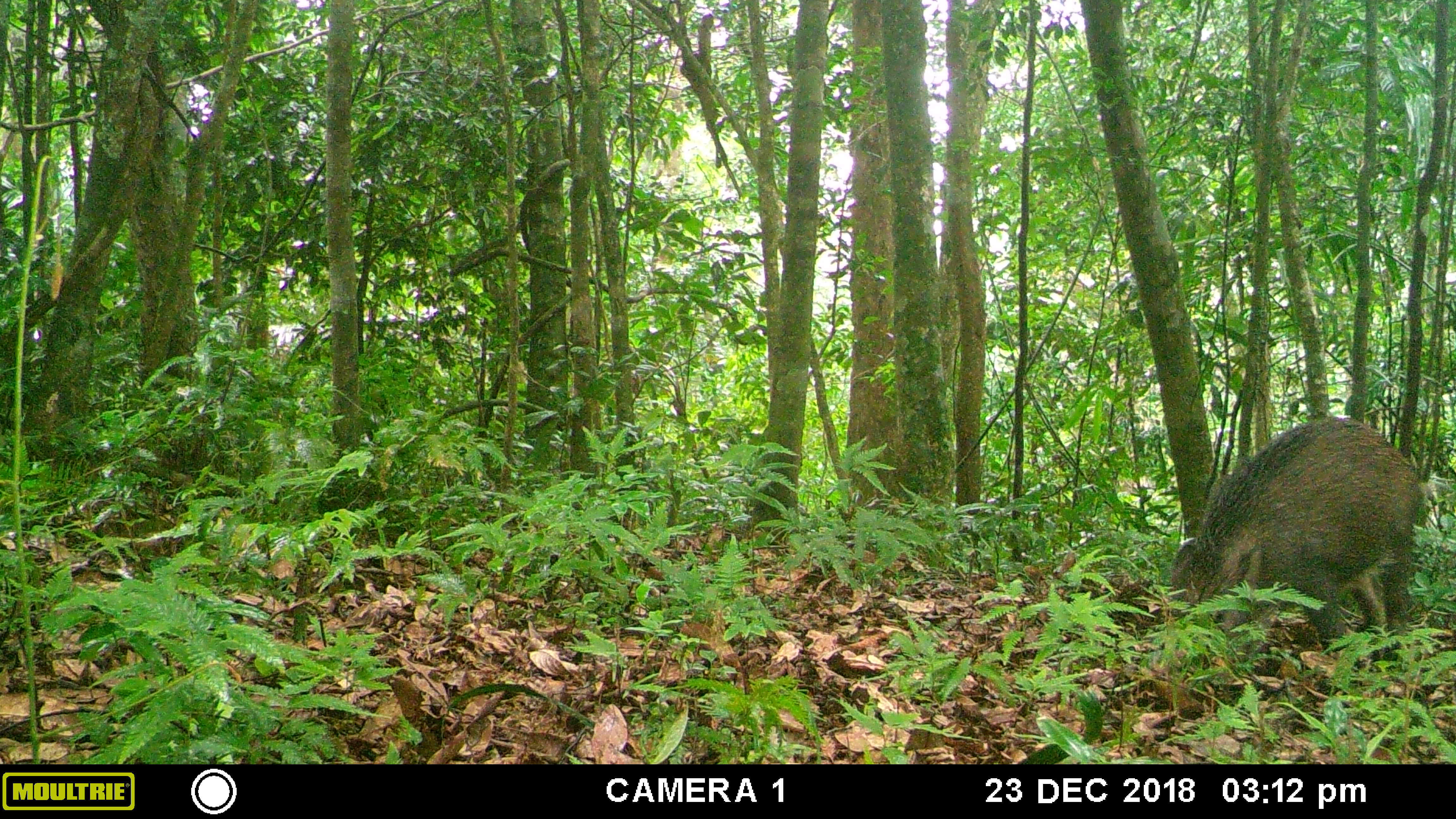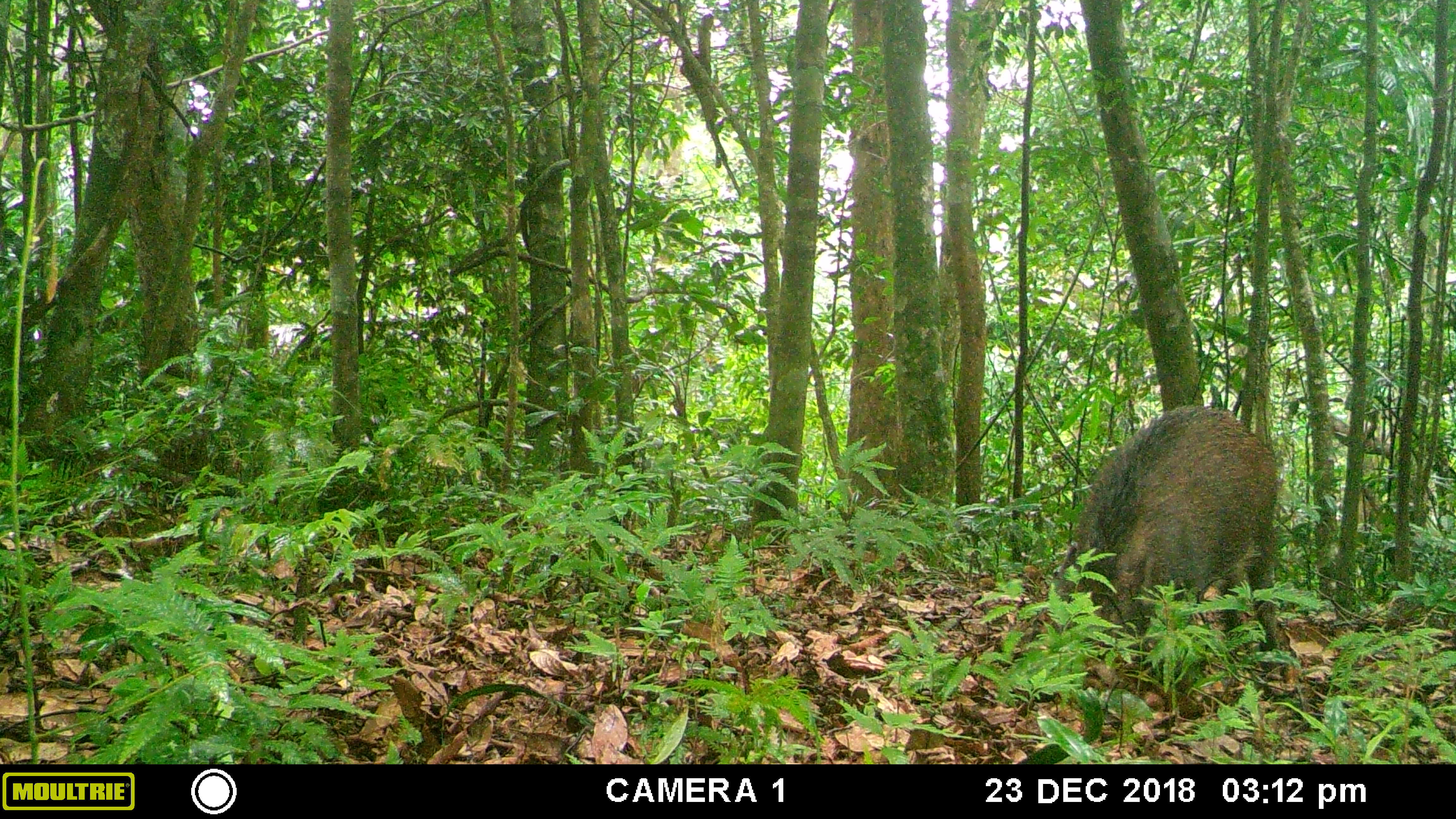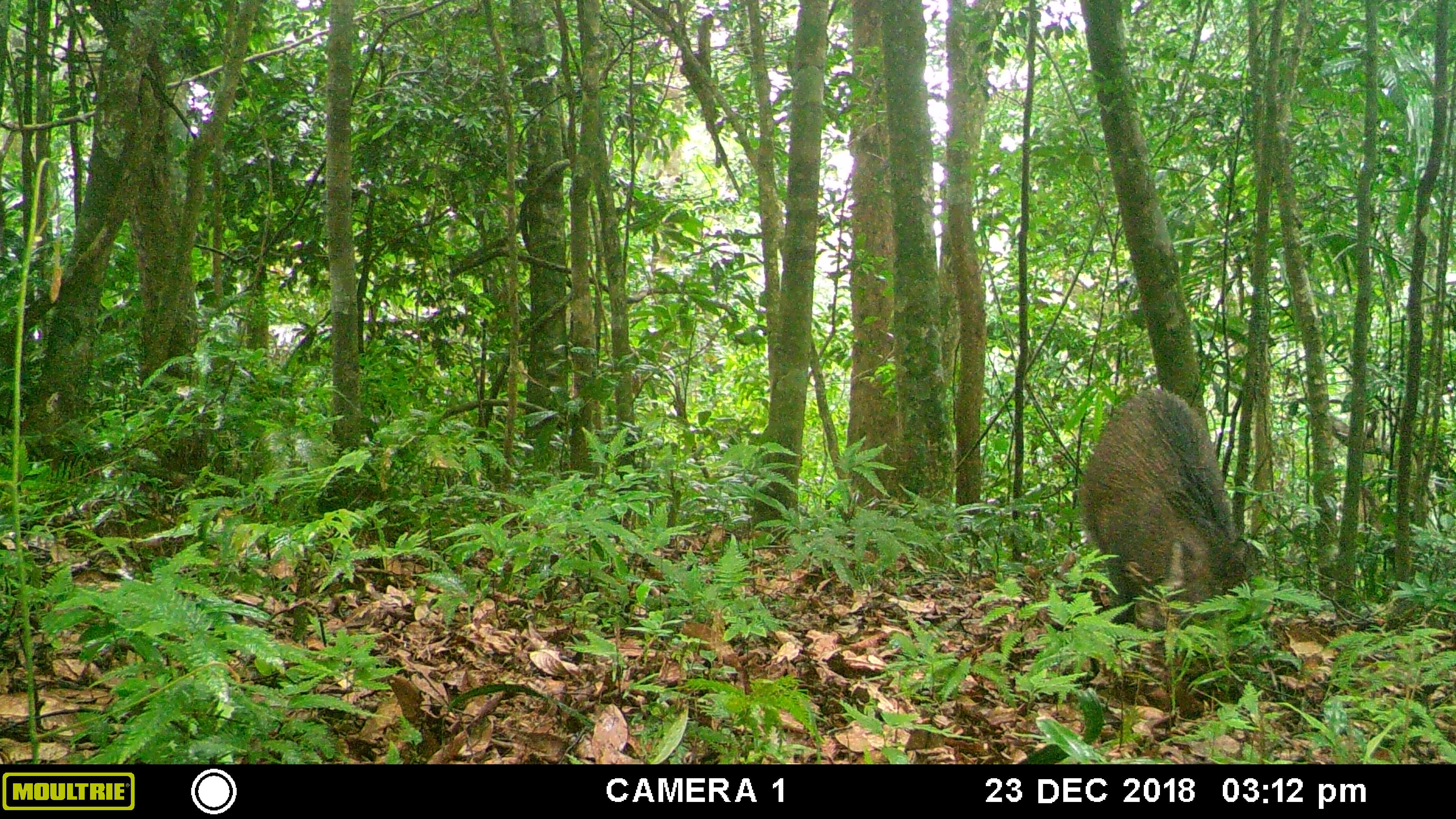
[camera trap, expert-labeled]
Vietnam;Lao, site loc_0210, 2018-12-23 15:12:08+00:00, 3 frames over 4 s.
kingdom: Animalia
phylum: Chordata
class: Mammalia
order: Artiodactyla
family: Suidae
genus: Sus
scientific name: Sus scrofa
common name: eurasian wild pig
Eurasian wild pig (Sus scrofa). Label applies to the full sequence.